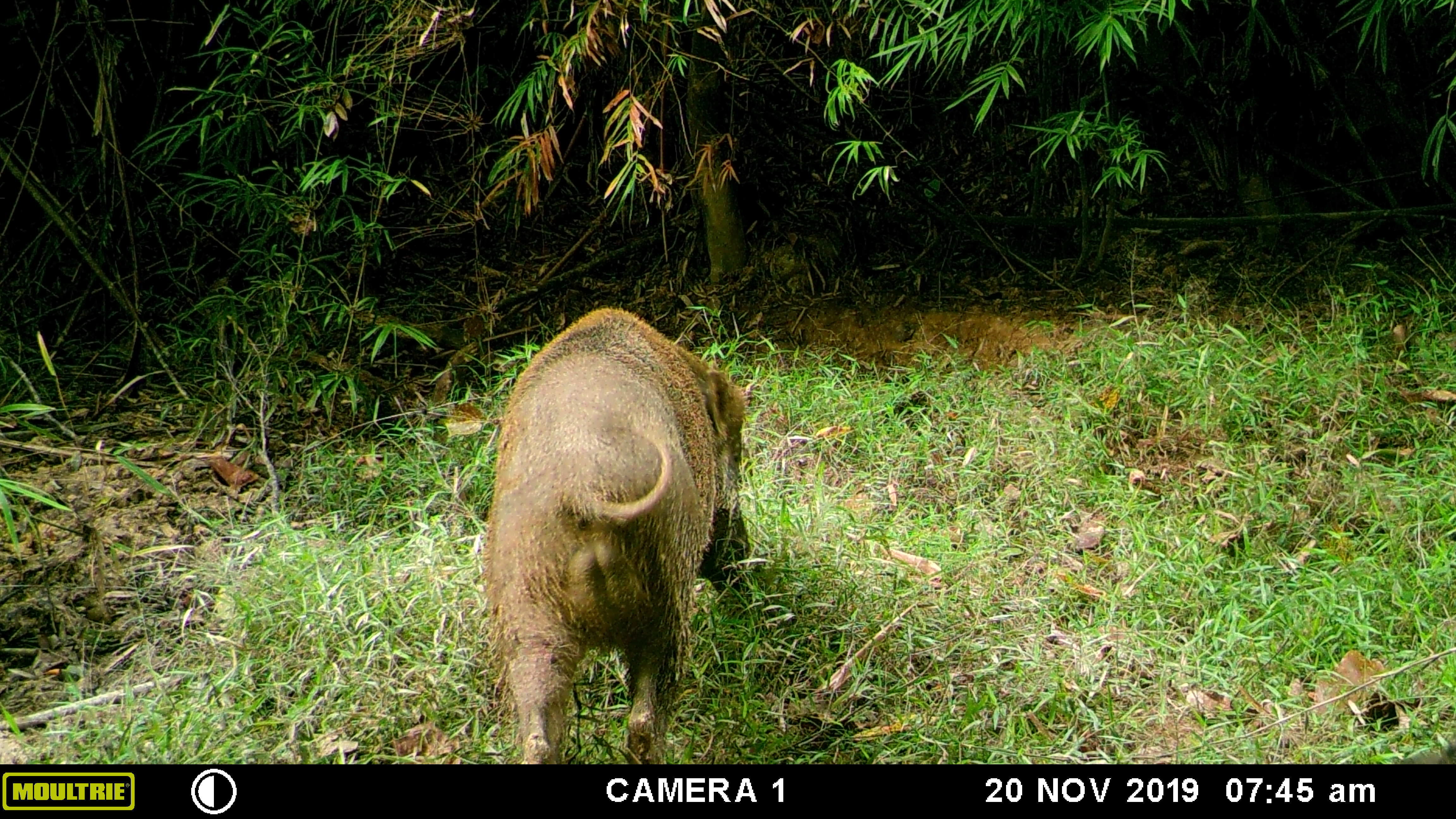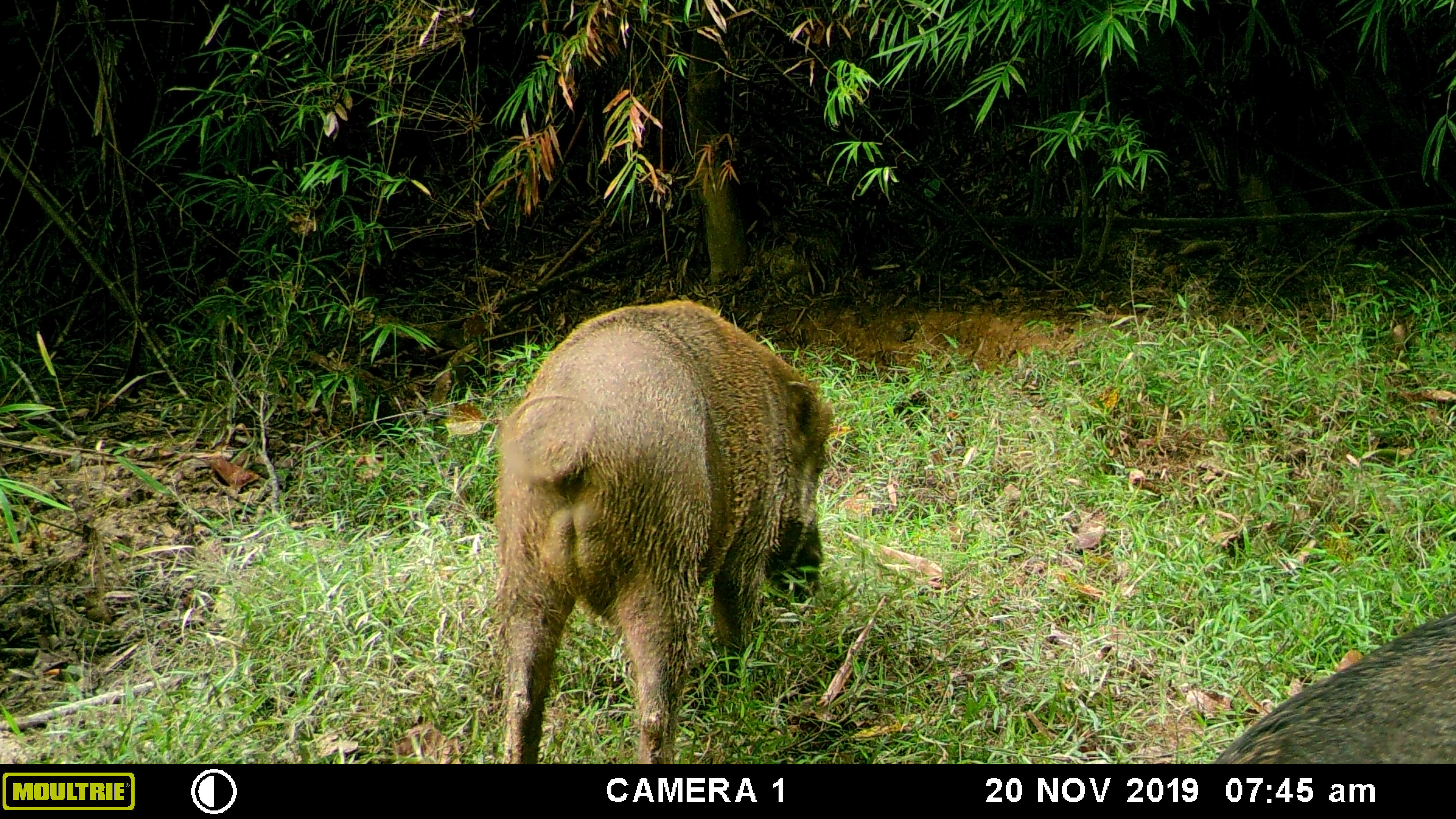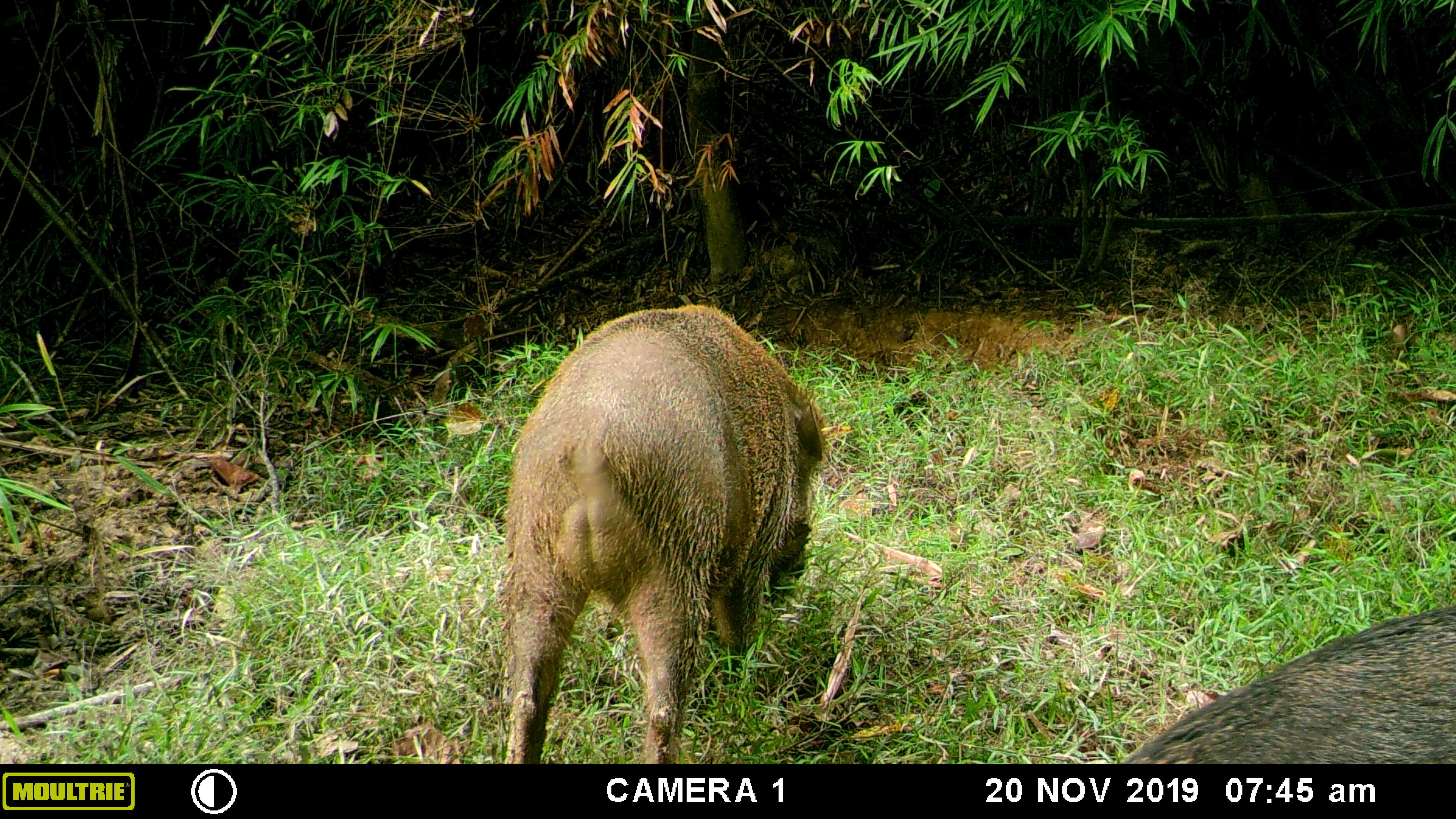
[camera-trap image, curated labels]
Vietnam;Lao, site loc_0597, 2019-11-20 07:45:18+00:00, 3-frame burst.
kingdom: Animalia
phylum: Chordata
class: Mammalia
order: Artiodactyla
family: Suidae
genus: Sus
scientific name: Sus scrofa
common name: eurasian wild pig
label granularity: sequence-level